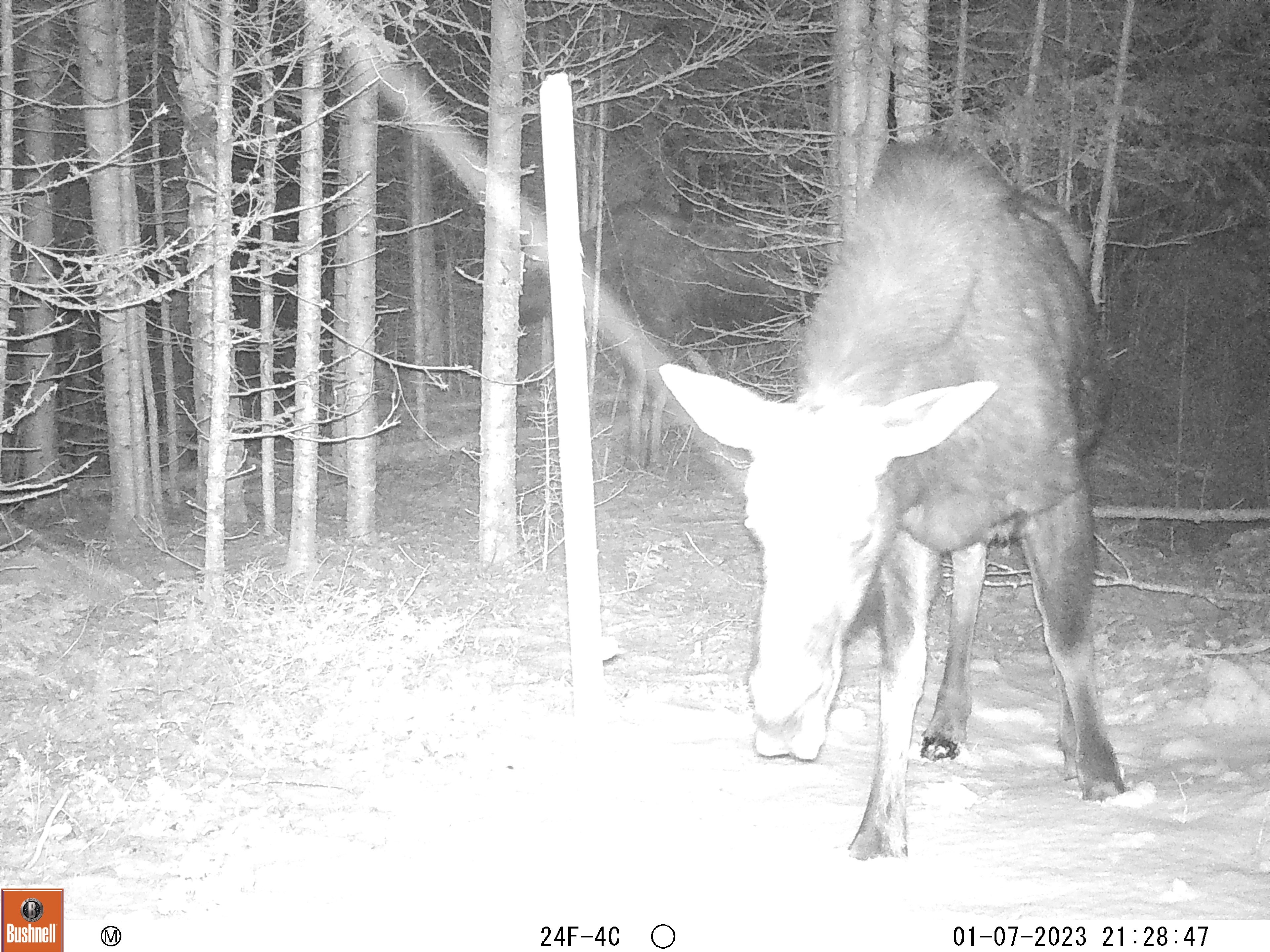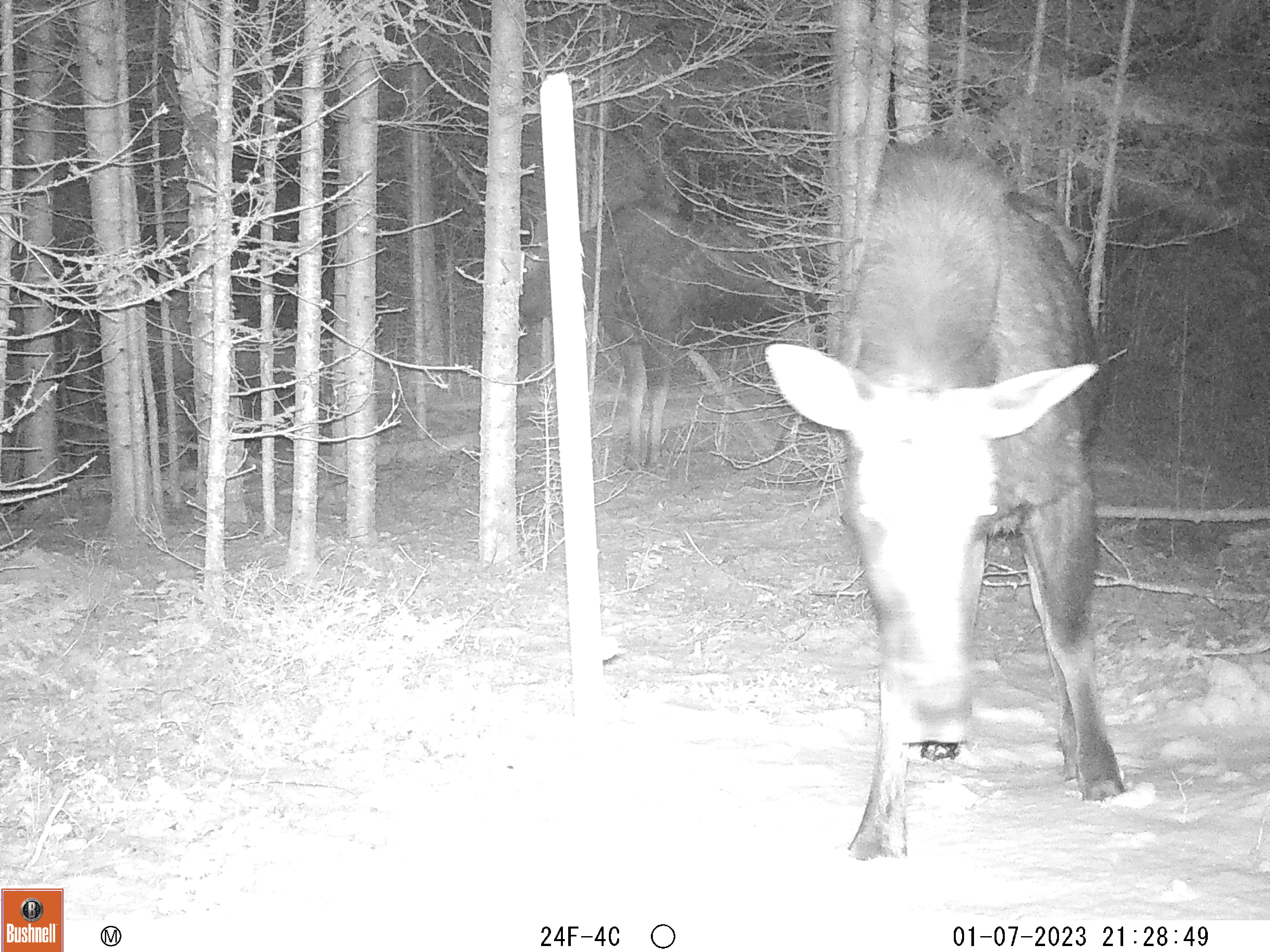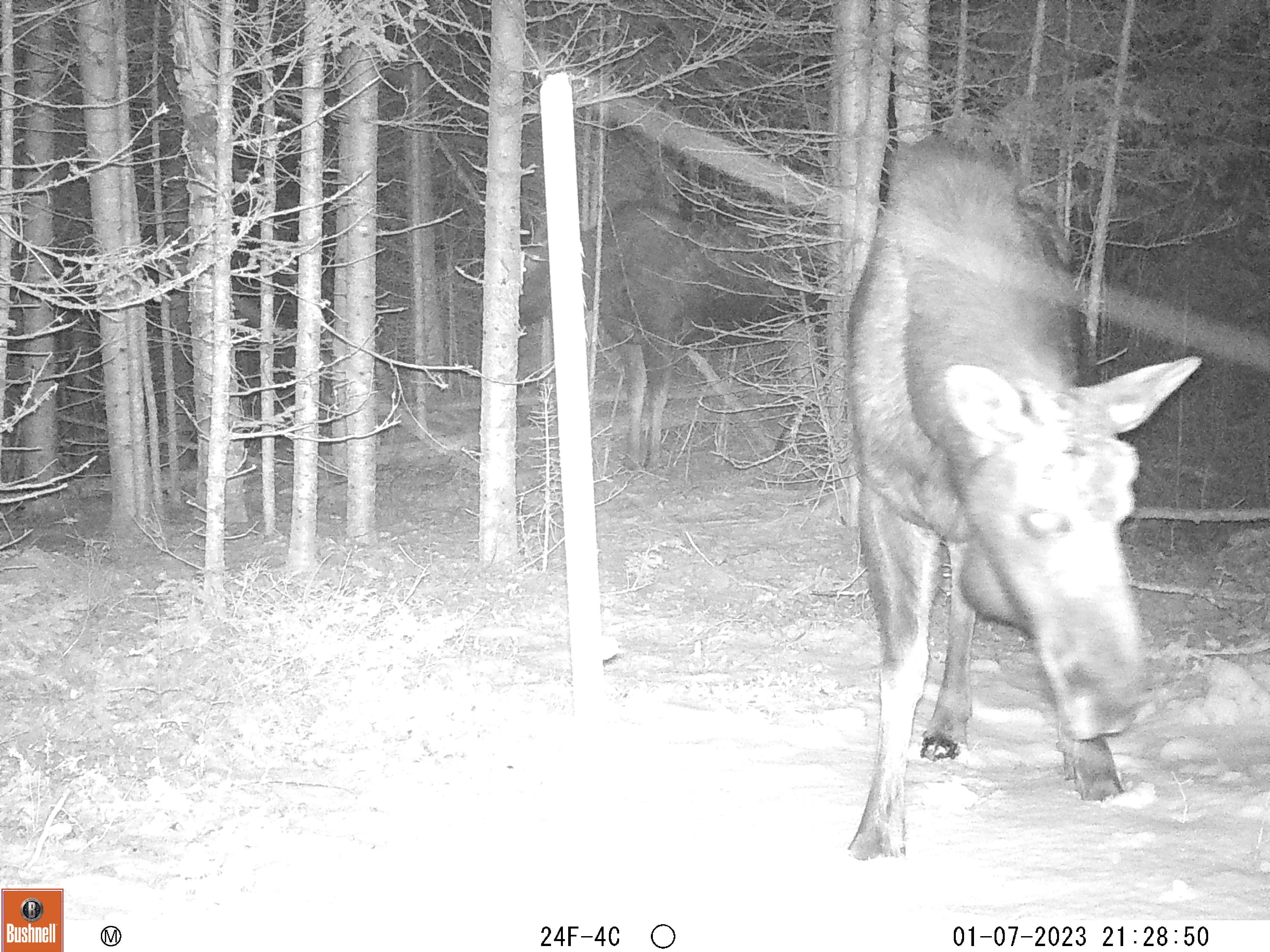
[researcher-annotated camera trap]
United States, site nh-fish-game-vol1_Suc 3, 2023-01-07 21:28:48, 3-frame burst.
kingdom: Animalia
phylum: Chordata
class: Mammalia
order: Artiodactyla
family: Cervidae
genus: Alces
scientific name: Alces alces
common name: moose